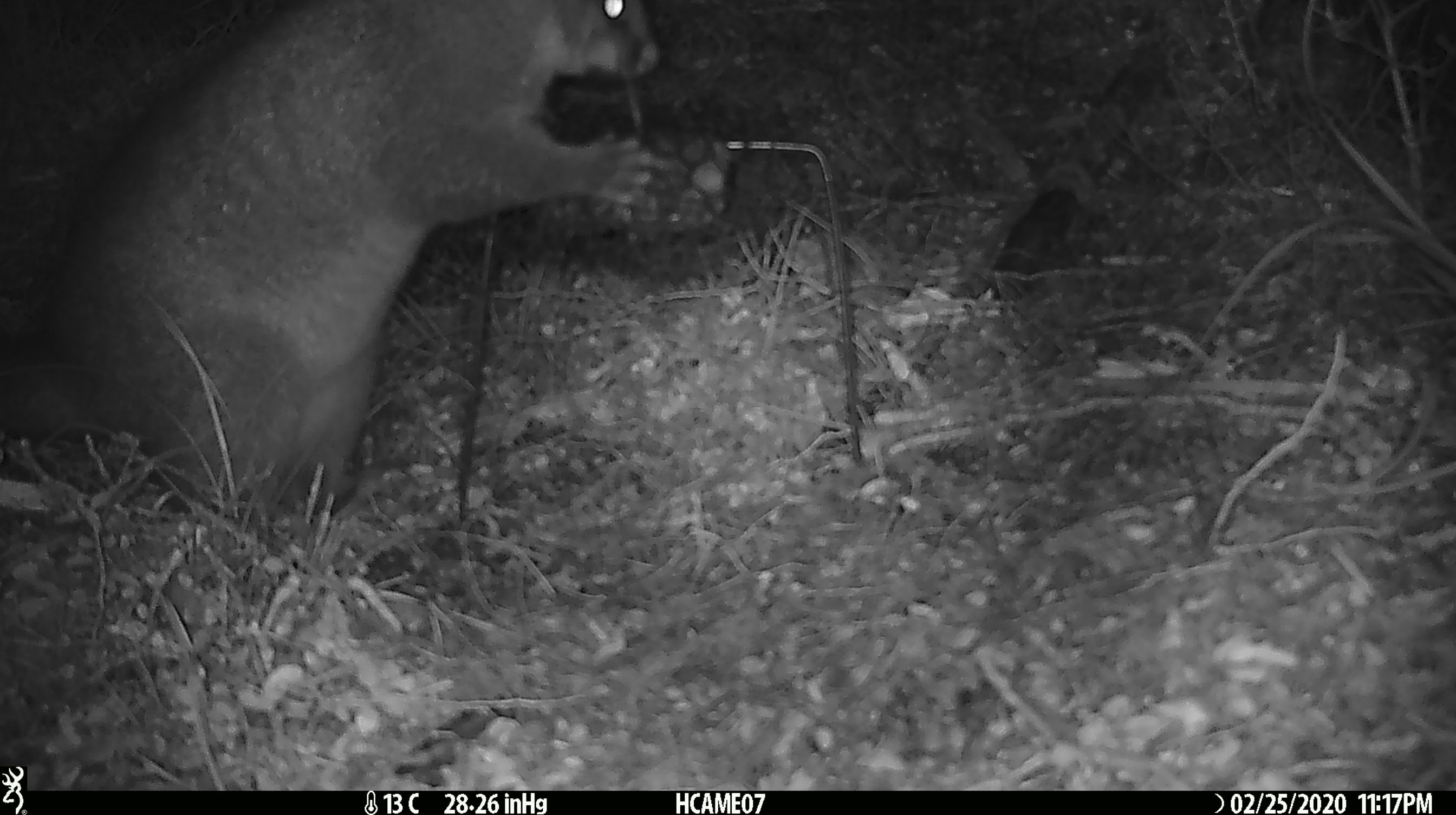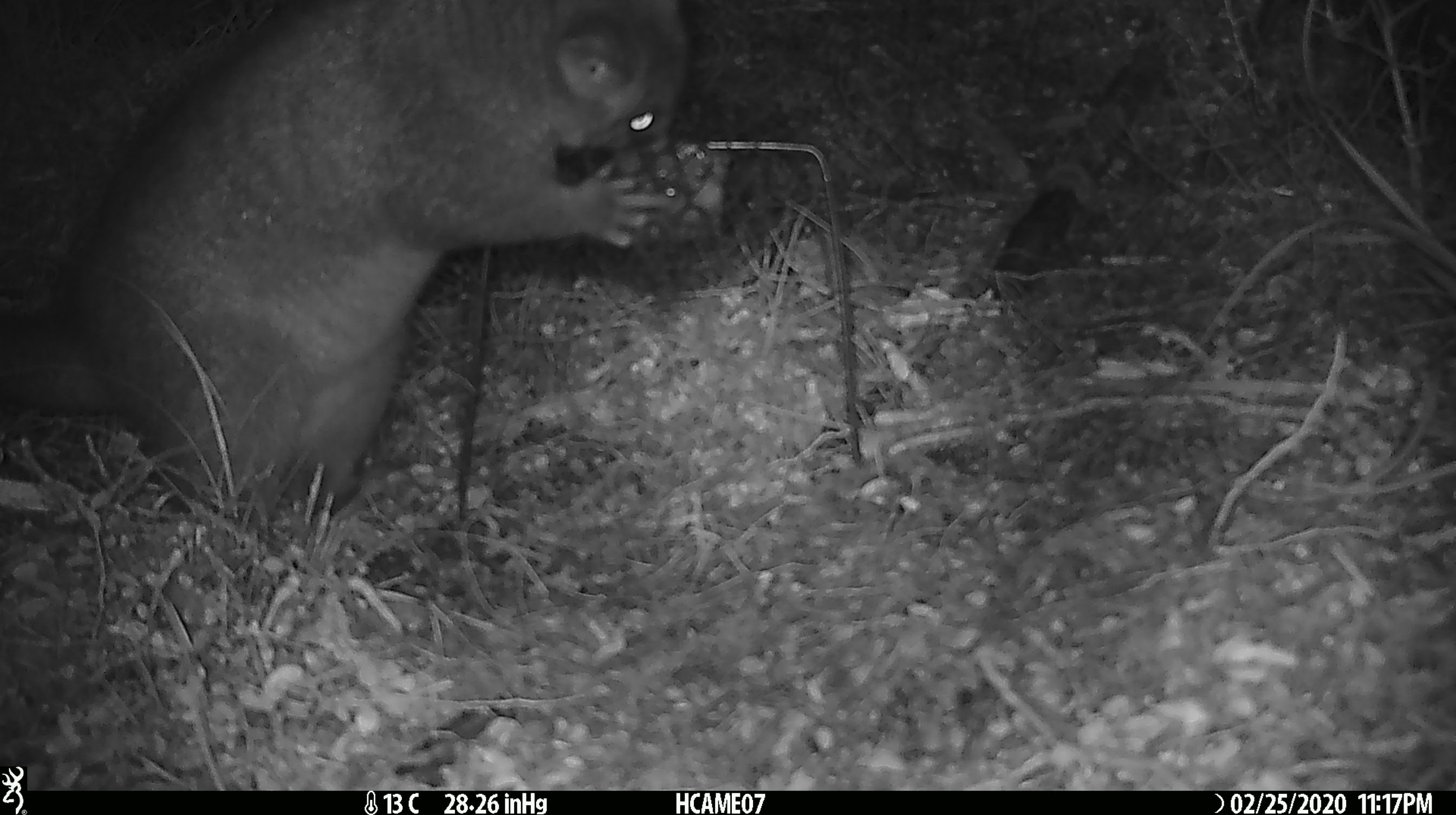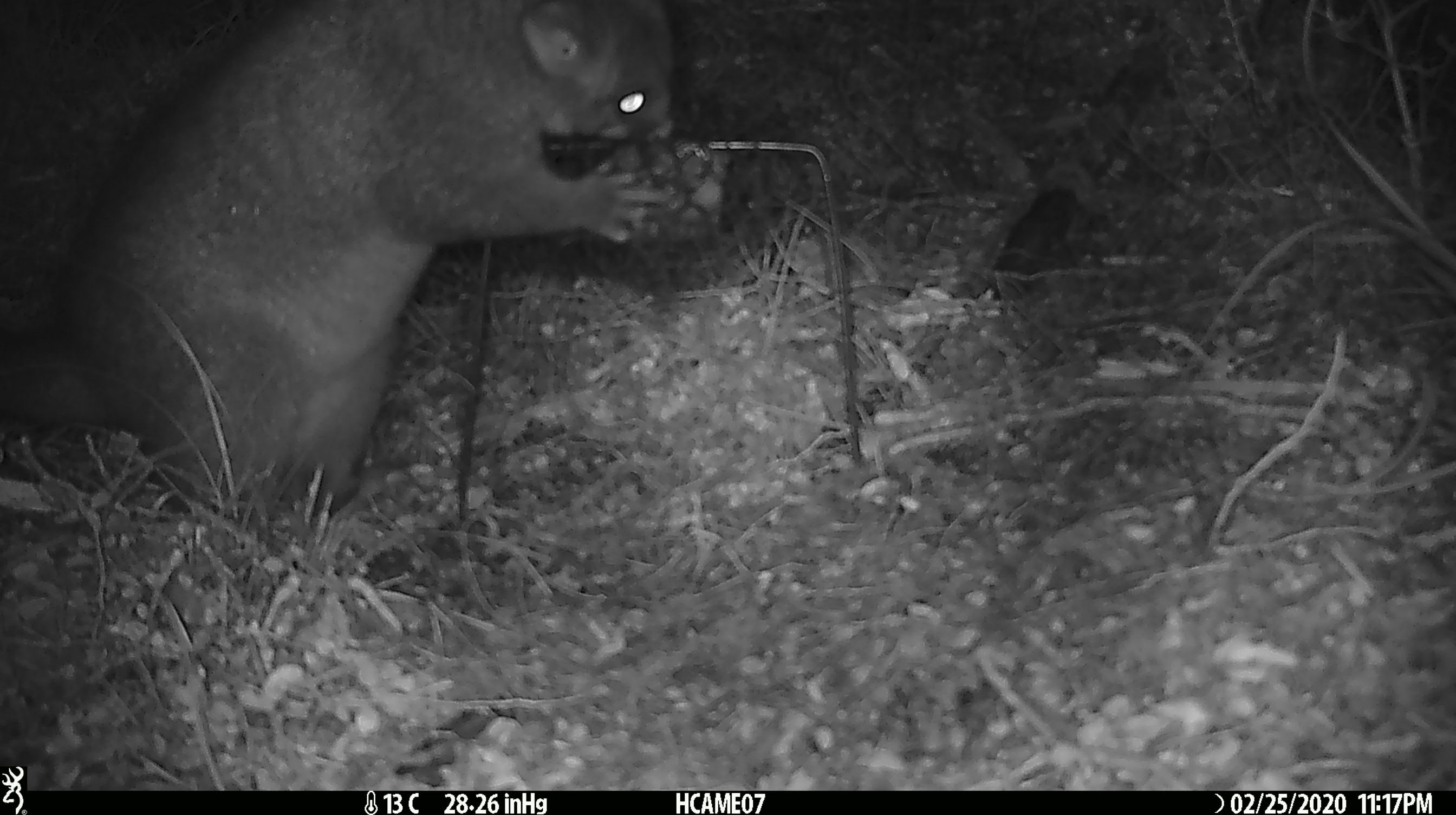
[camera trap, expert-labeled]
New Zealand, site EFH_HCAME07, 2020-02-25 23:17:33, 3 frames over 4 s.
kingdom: Animalia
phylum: Chordata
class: Mammalia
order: Diprotodontia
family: Phalangeridae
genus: Trichosurus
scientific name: Trichosurus vulpecula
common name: common brushtail possum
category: possum